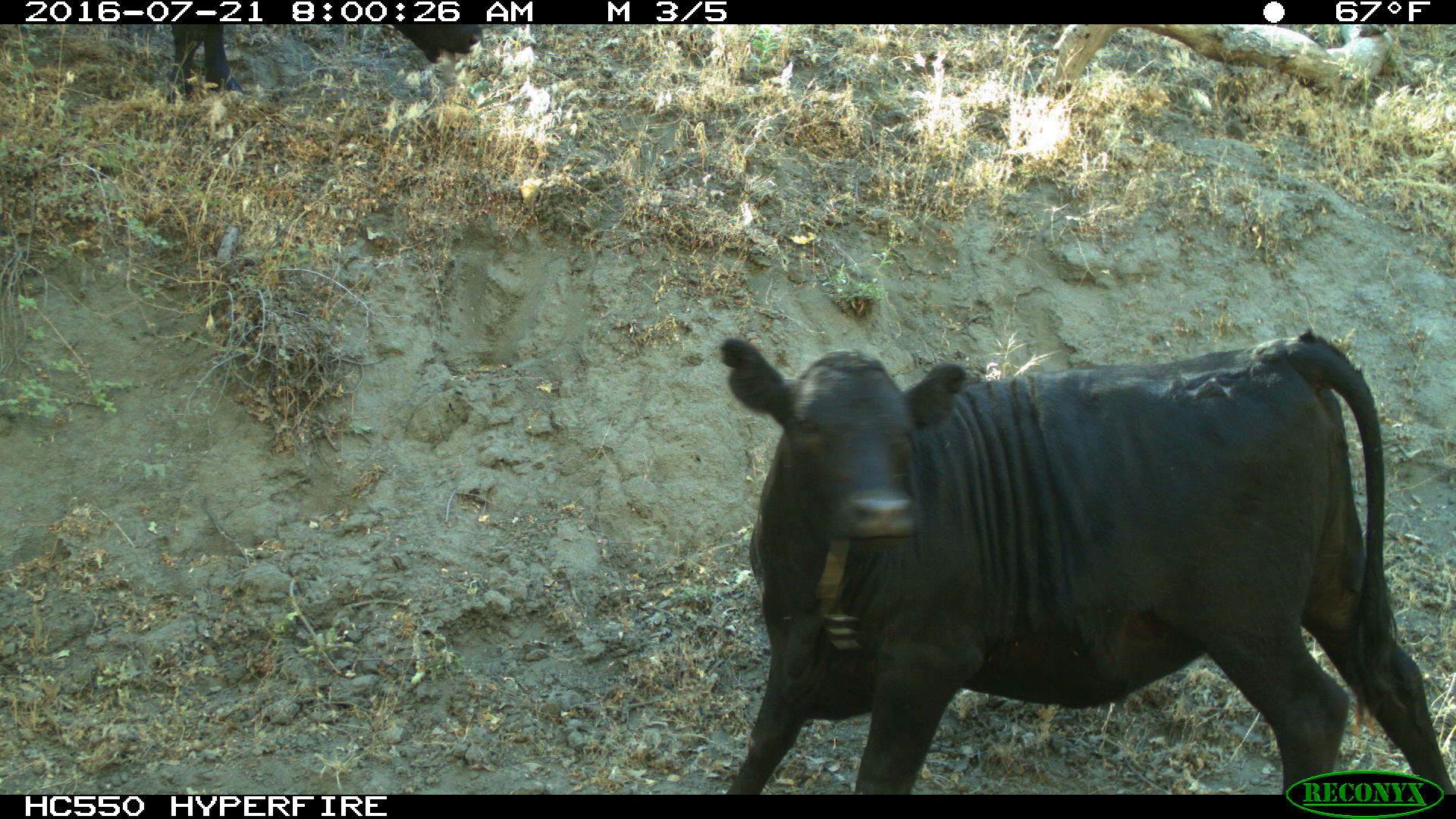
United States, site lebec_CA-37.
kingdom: Animalia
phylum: Chordata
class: Mammalia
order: Artiodactyla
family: Bovidae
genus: Bos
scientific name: Bos taurus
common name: domestic cow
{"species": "Bos taurus (domestic cow)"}